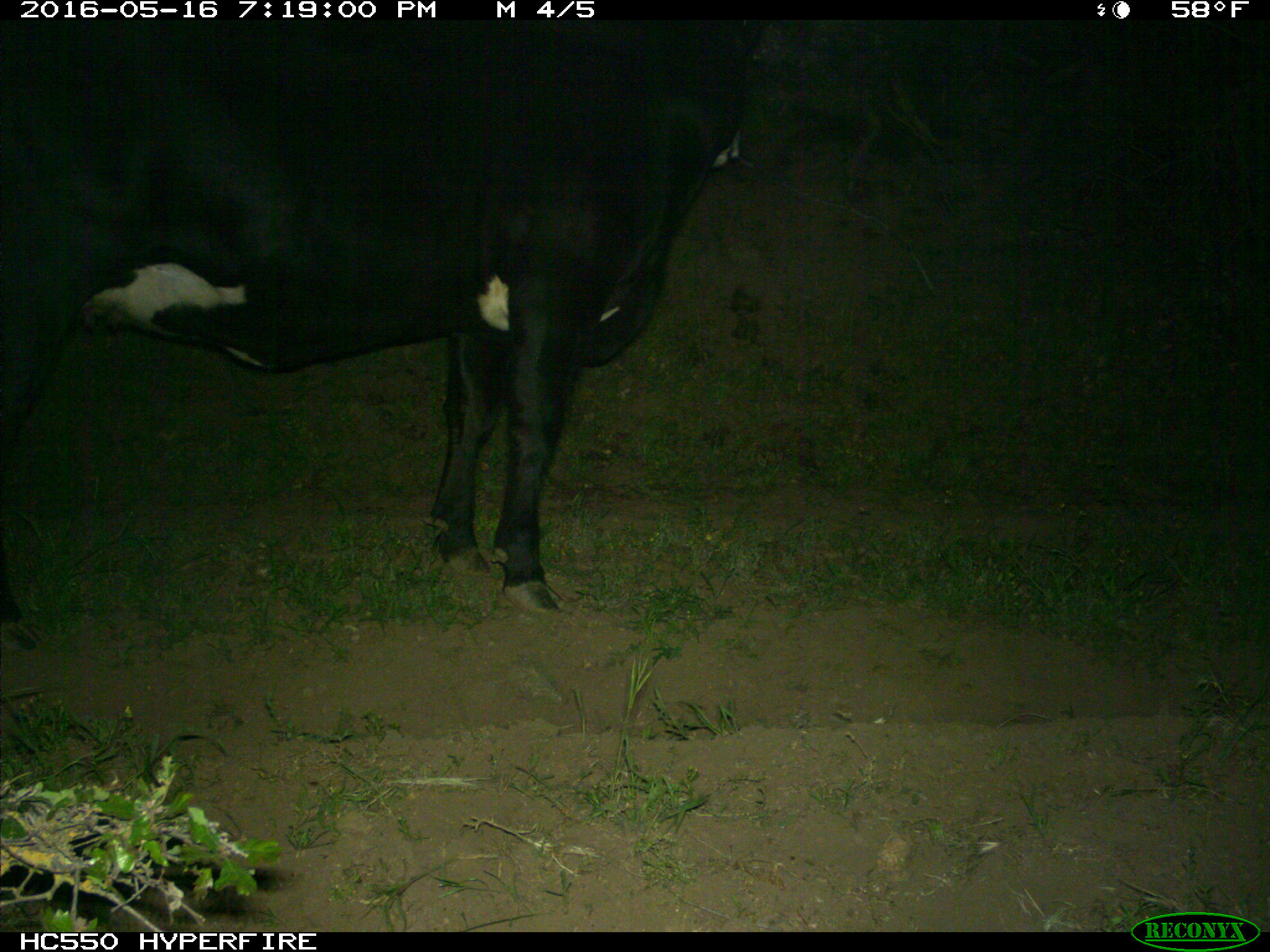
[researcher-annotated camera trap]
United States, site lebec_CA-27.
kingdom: Animalia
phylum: Chordata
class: Mammalia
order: Artiodactyla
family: Bovidae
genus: Bos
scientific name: Bos taurus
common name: domestic cow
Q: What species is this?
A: Bos taurus (domestic cow).